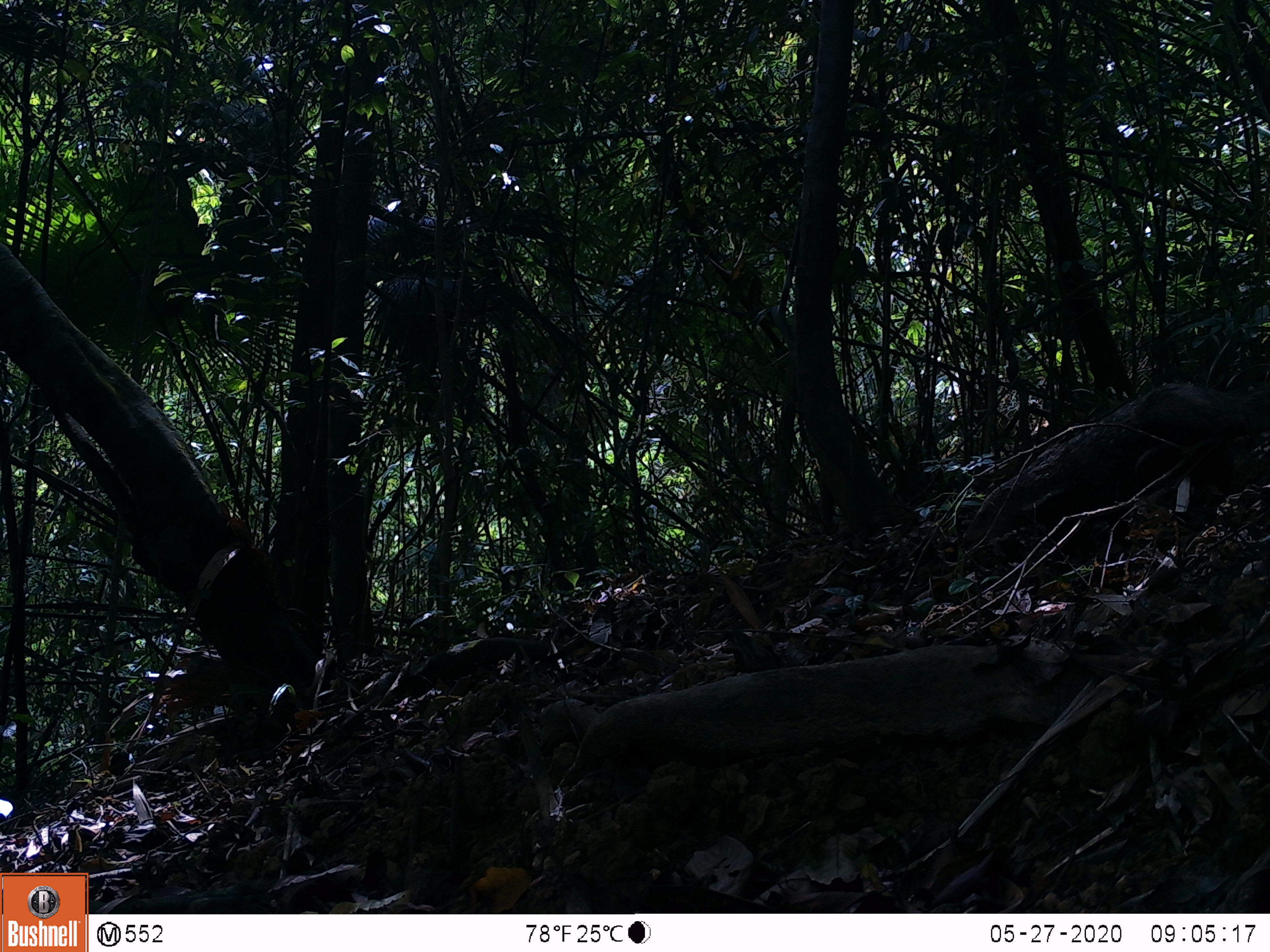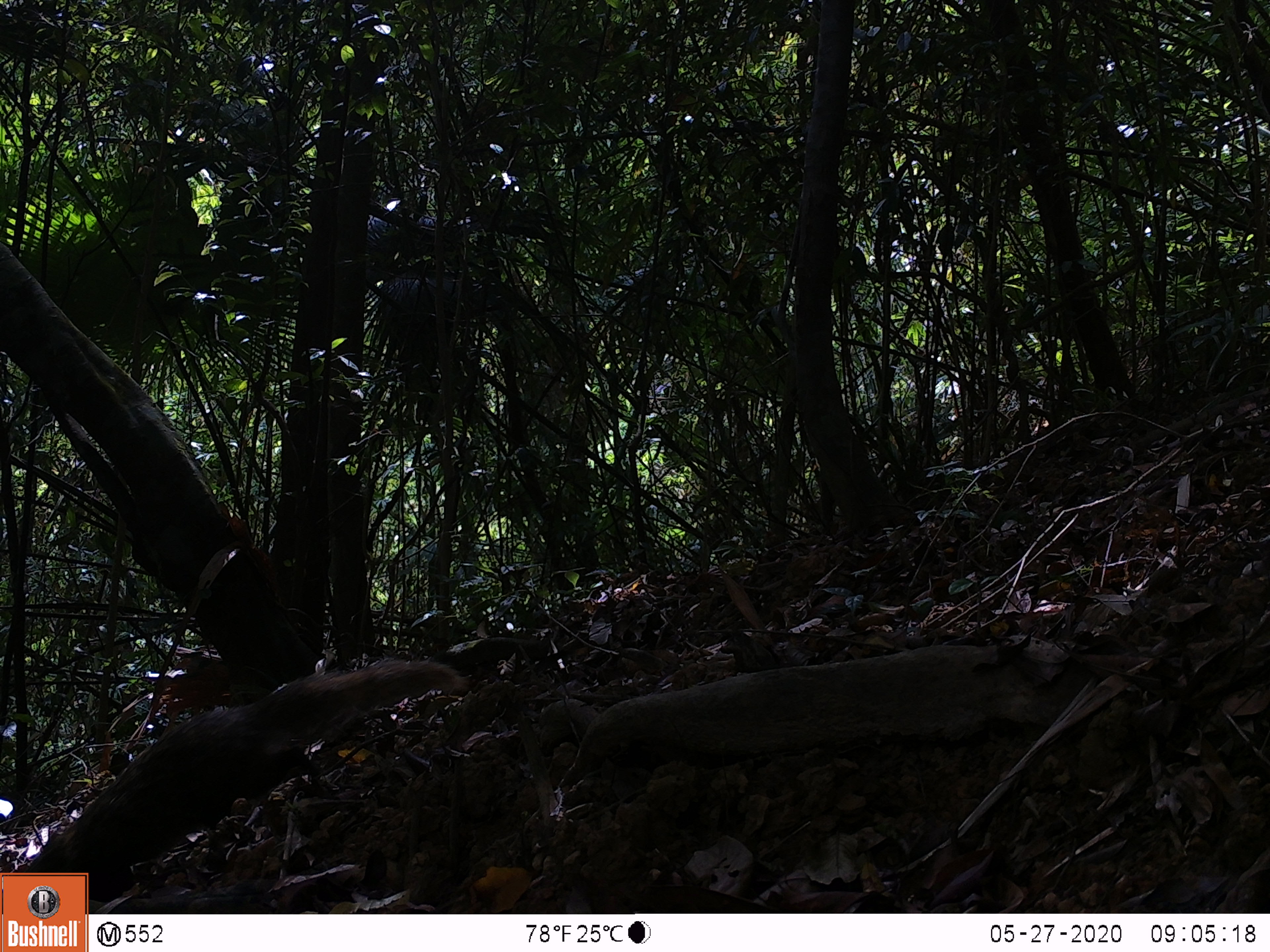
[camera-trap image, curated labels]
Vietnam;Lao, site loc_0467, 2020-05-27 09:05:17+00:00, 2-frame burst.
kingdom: Animalia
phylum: Chordata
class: Mammalia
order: Carnivora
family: Herpestidae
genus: Urva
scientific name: Urva urva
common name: crab-eating mongoose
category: crab eating mongoose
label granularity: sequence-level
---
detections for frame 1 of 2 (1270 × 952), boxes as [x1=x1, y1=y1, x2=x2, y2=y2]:
crab eating mongoose: [x1=956, y1=379, x2=1270, y2=577]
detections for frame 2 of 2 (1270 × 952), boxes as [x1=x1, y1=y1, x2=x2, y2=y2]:
crab eating mongoose: [x1=19, y1=658, x2=471, y2=902]